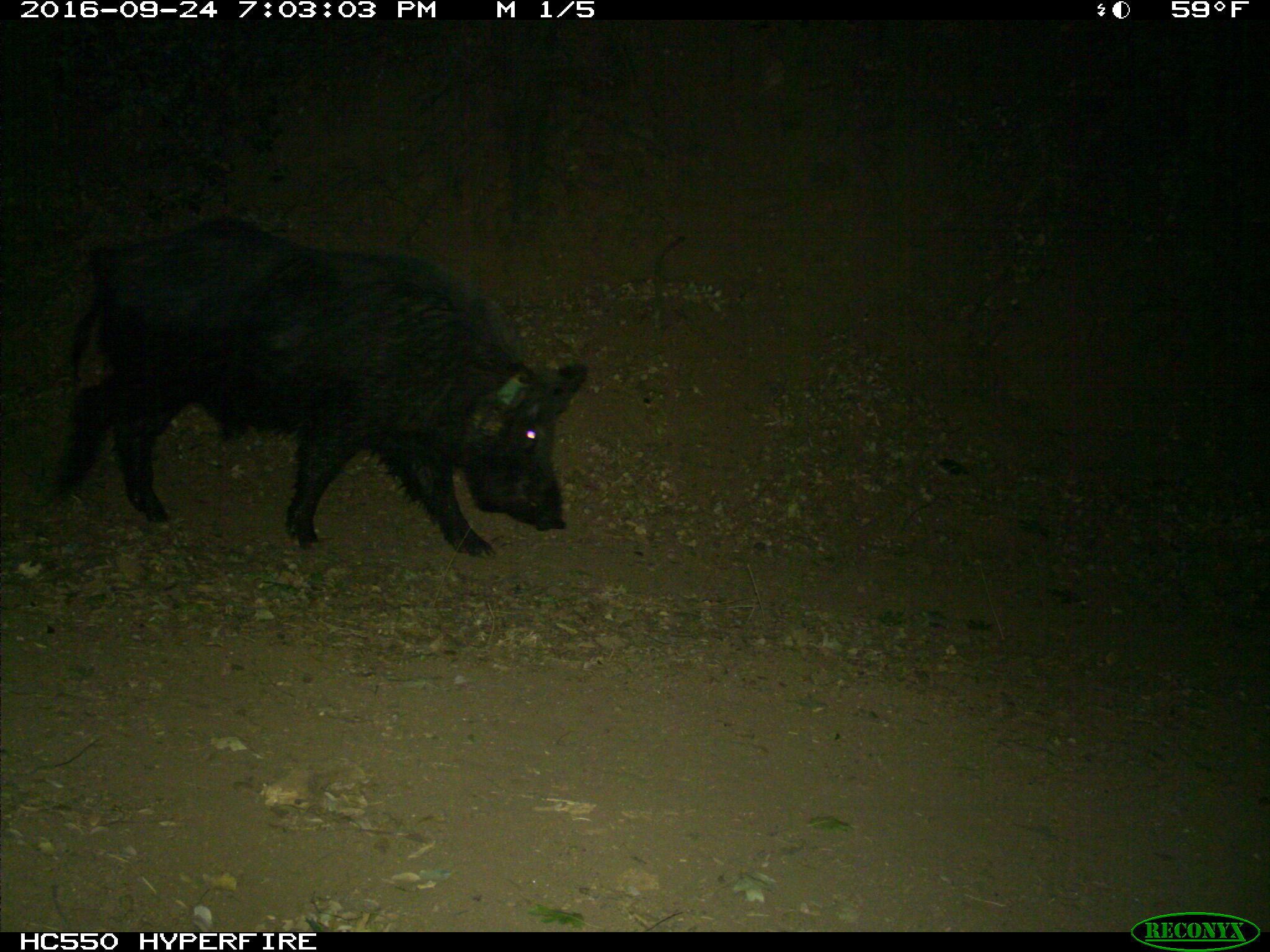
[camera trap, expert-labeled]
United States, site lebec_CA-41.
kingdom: Animalia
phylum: Chordata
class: Mammalia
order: Artiodactyla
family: Suidae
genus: Sus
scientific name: Sus scrofa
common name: wild boar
Sus scrofa (wild boar).